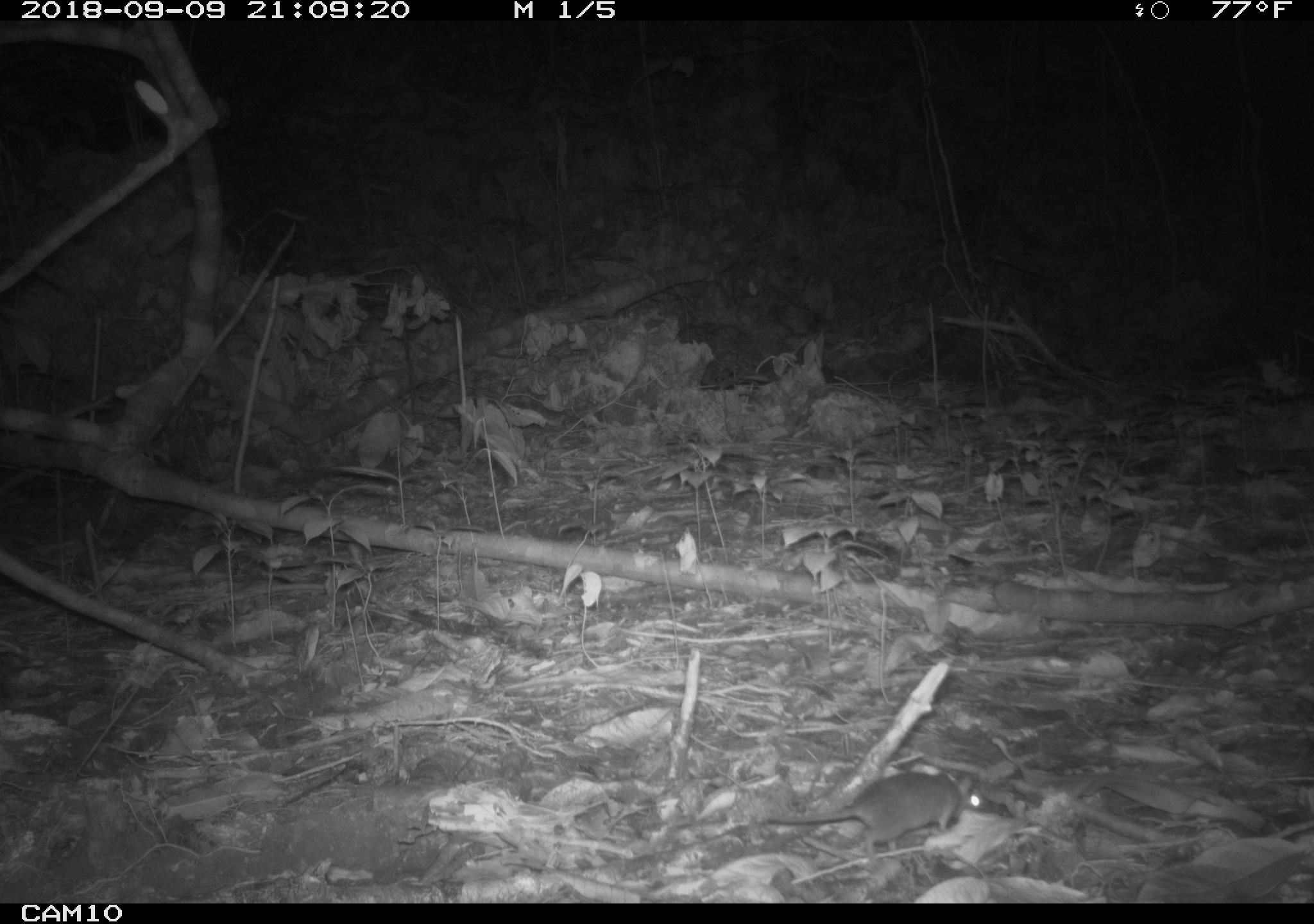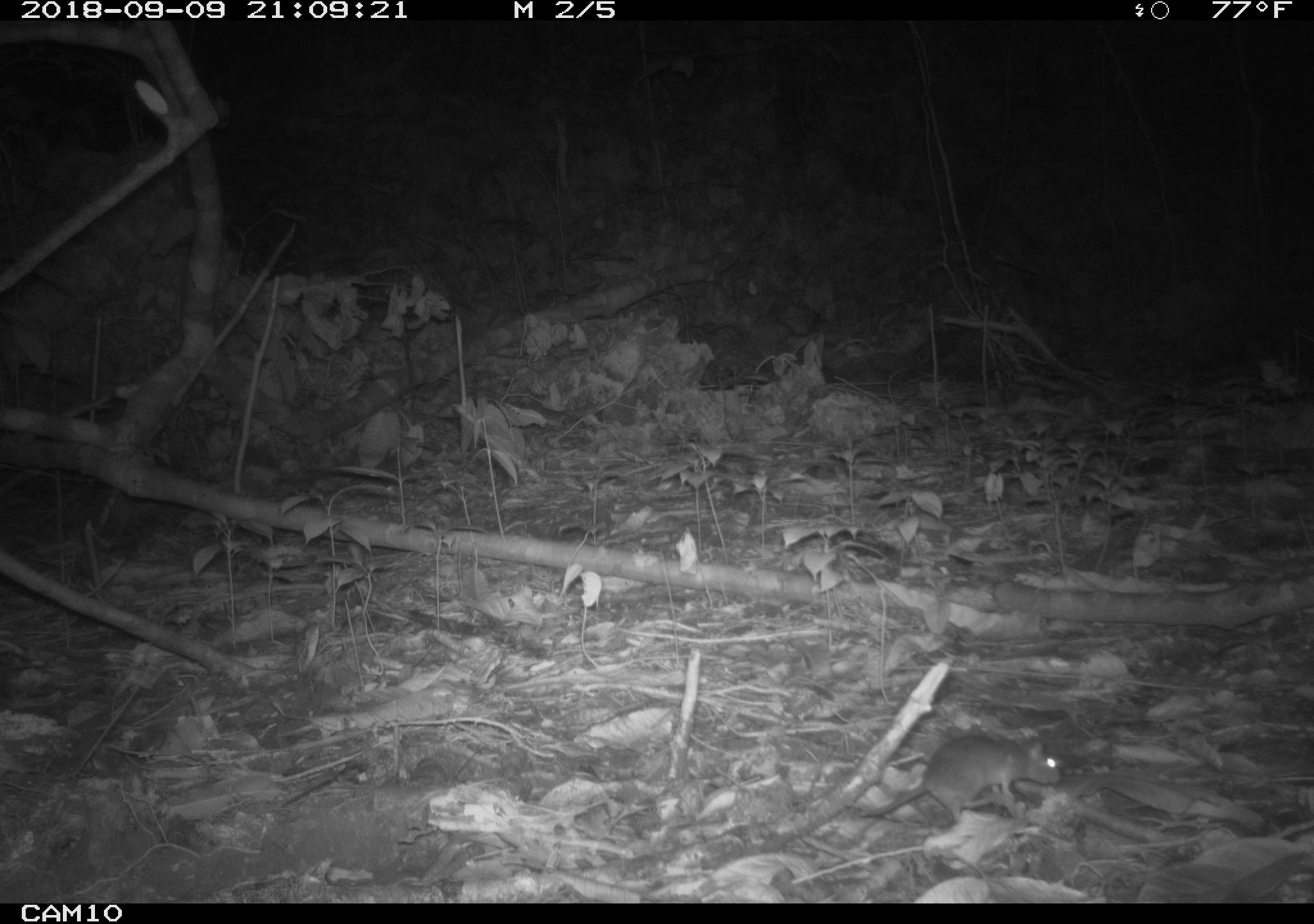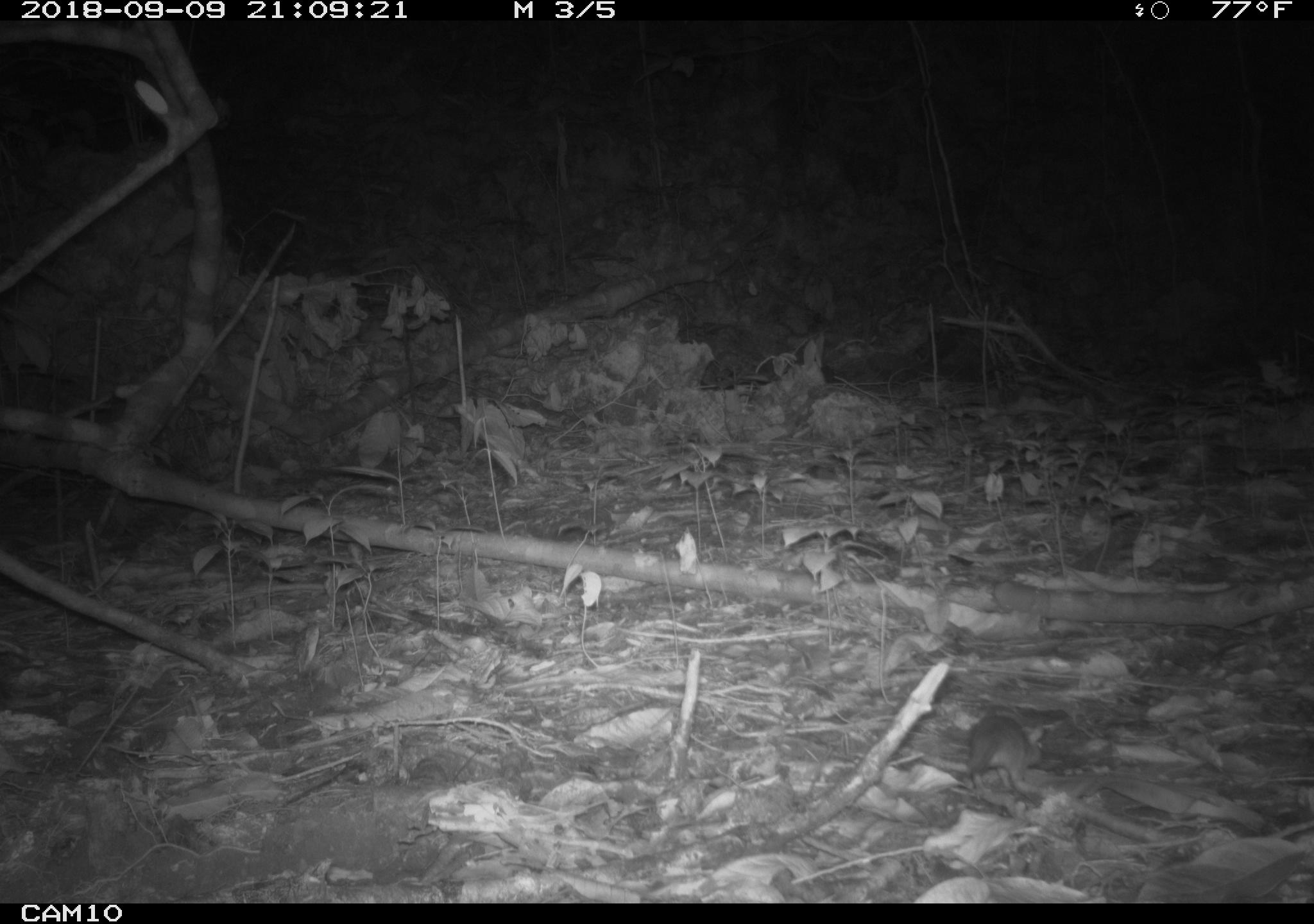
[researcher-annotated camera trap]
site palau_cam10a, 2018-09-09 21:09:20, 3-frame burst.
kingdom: Animalia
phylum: Chordata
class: Mammalia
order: Rodentia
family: Muridae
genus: Rattus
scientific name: Rattus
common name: rat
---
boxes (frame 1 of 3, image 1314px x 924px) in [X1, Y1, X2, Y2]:
rat: [749, 770, 991, 864]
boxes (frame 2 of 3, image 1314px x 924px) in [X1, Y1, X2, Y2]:
rat: [848, 733, 1061, 830]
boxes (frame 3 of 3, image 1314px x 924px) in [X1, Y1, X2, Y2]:
rat: [963, 714, 1051, 796]